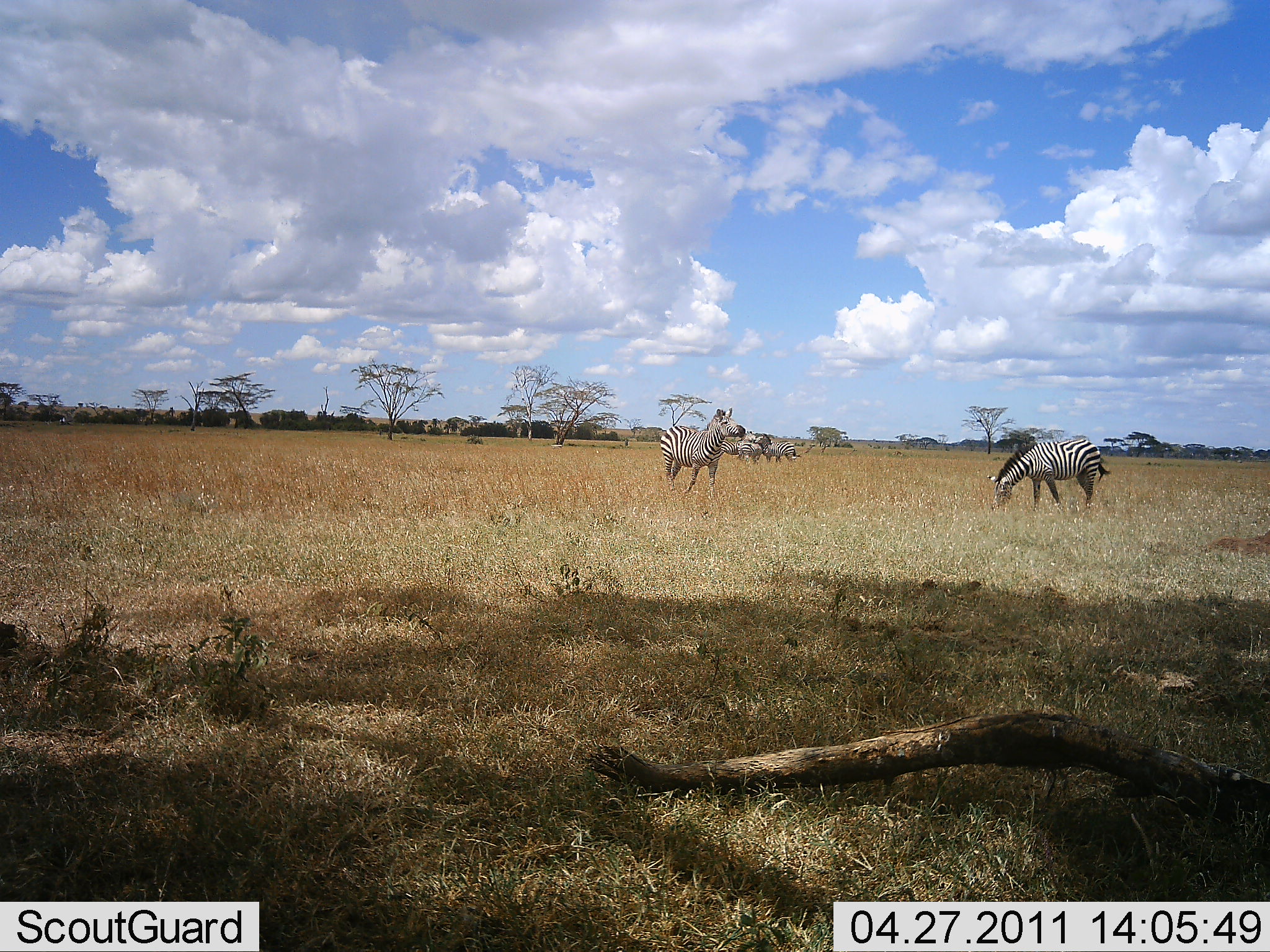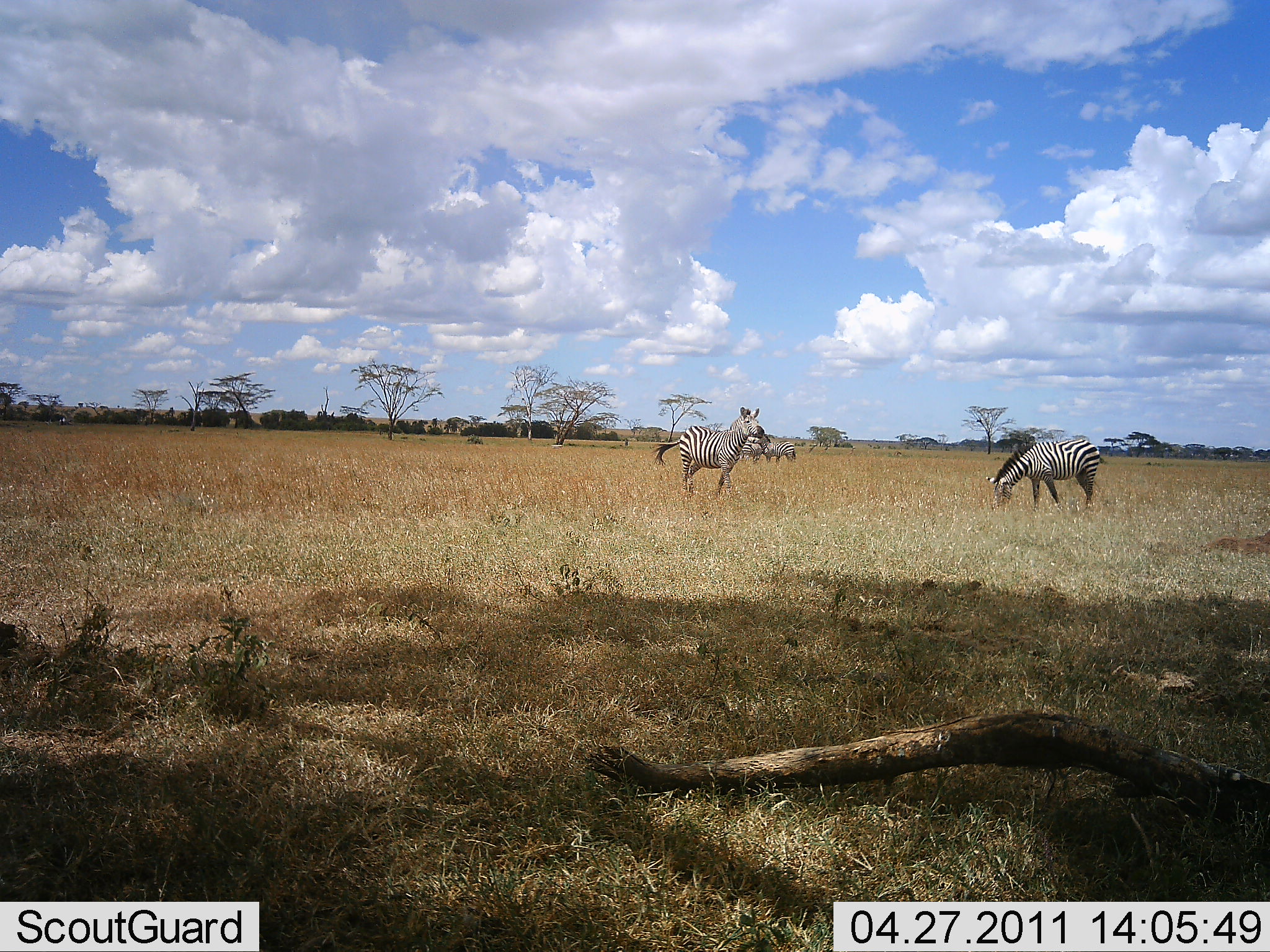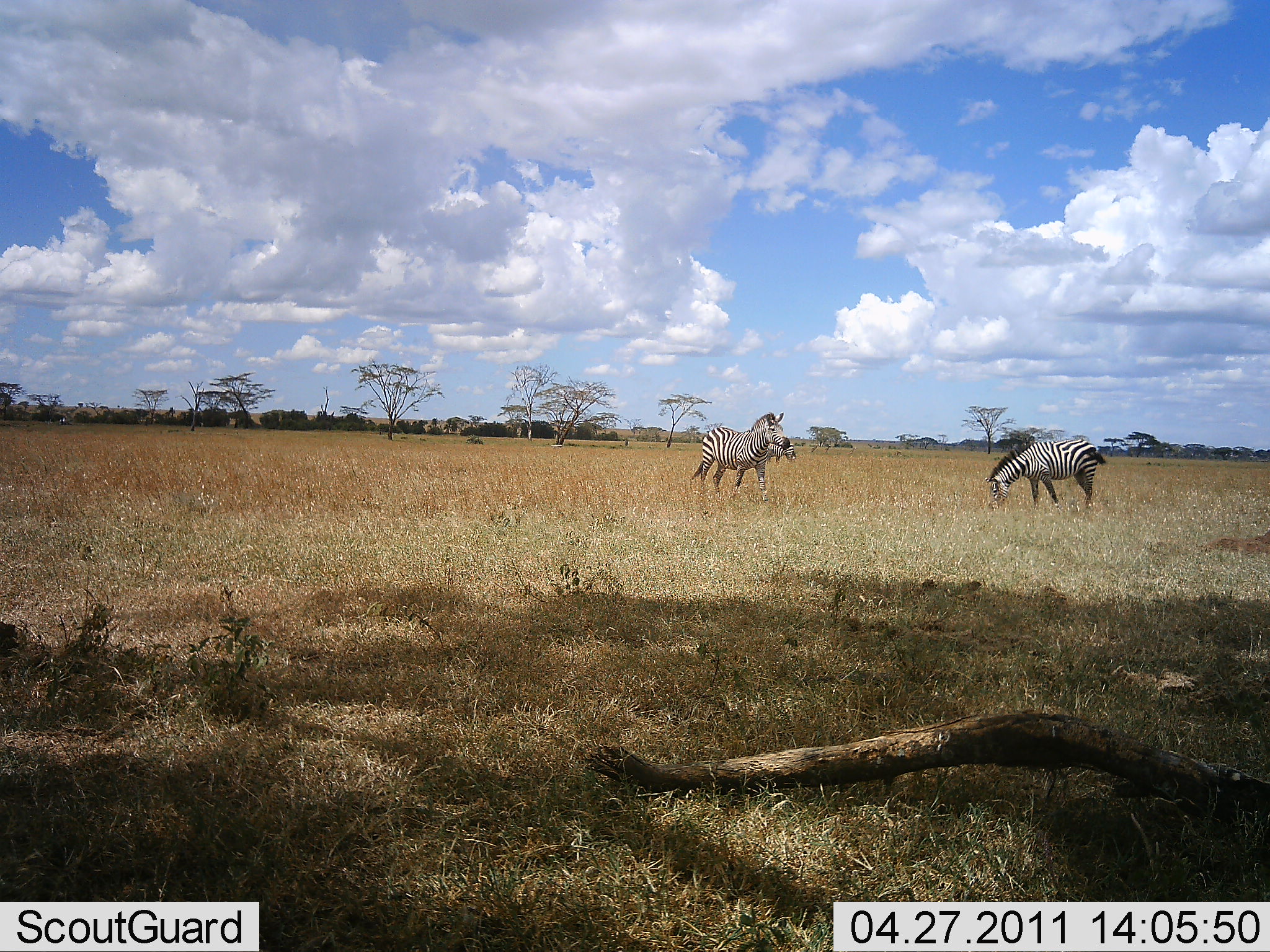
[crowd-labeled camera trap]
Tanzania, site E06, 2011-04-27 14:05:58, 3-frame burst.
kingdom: Animalia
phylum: Chordata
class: Mammalia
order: Perissodactyla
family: Equidae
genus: Equus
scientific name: Equus quagga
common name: plains zebra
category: zebra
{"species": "zebra (plains zebra) (Equus quagga)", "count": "4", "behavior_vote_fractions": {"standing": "70%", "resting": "0%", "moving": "70%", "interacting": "0%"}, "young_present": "0%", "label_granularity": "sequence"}